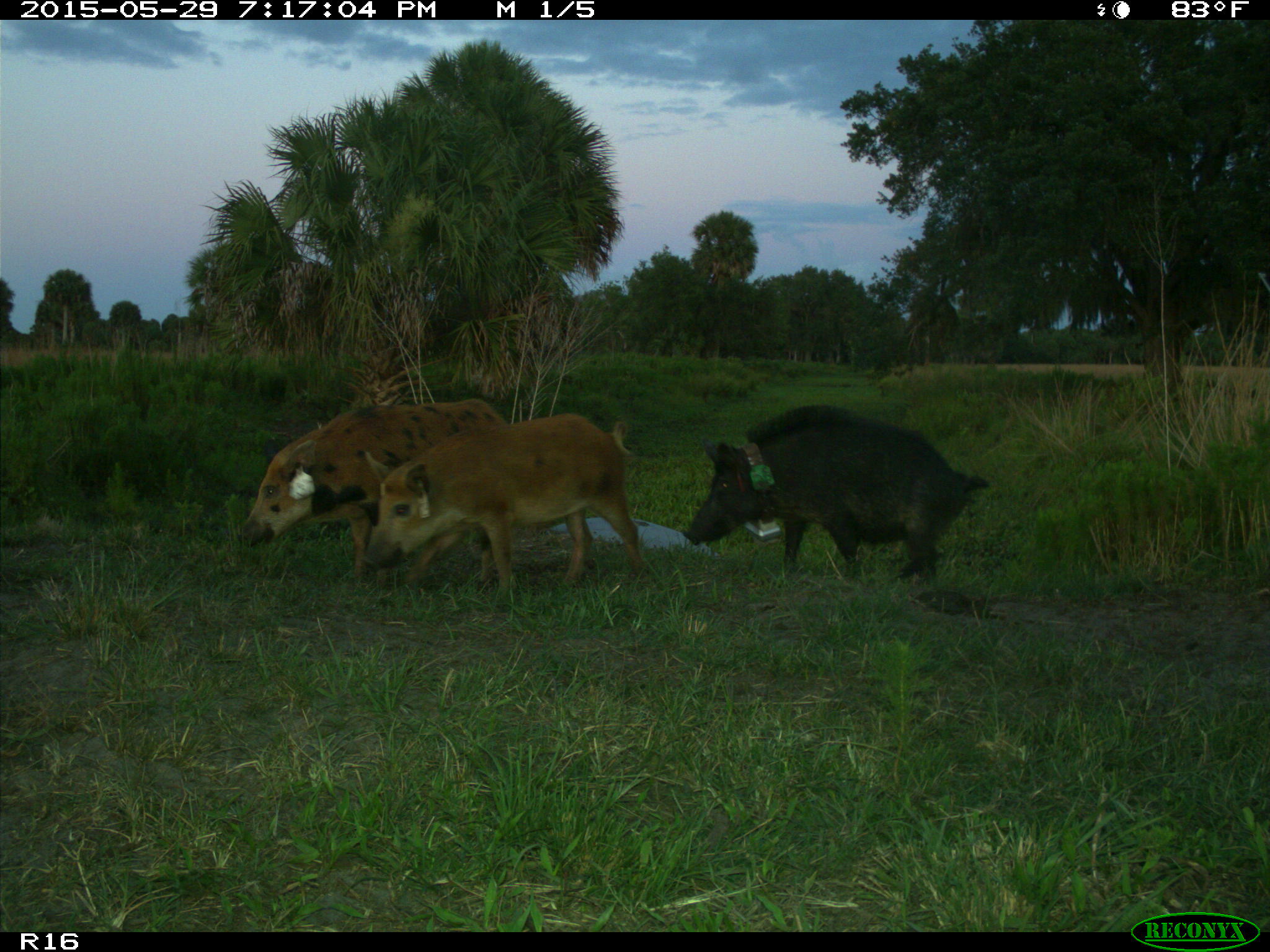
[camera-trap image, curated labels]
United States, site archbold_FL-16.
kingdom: Animalia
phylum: Chordata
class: Mammalia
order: Artiodactyla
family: Suidae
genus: Sus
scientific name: Sus scrofa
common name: wild boar